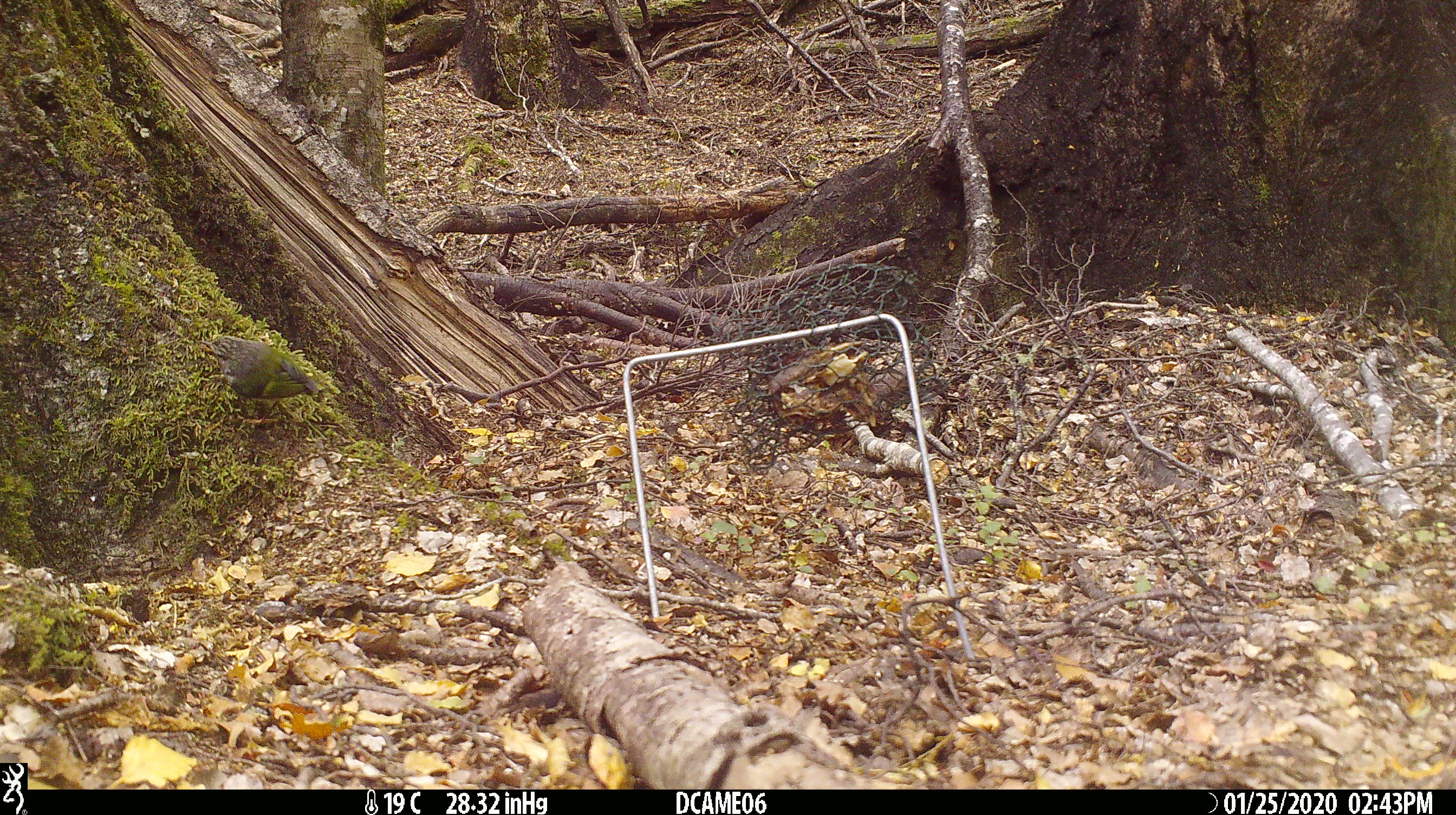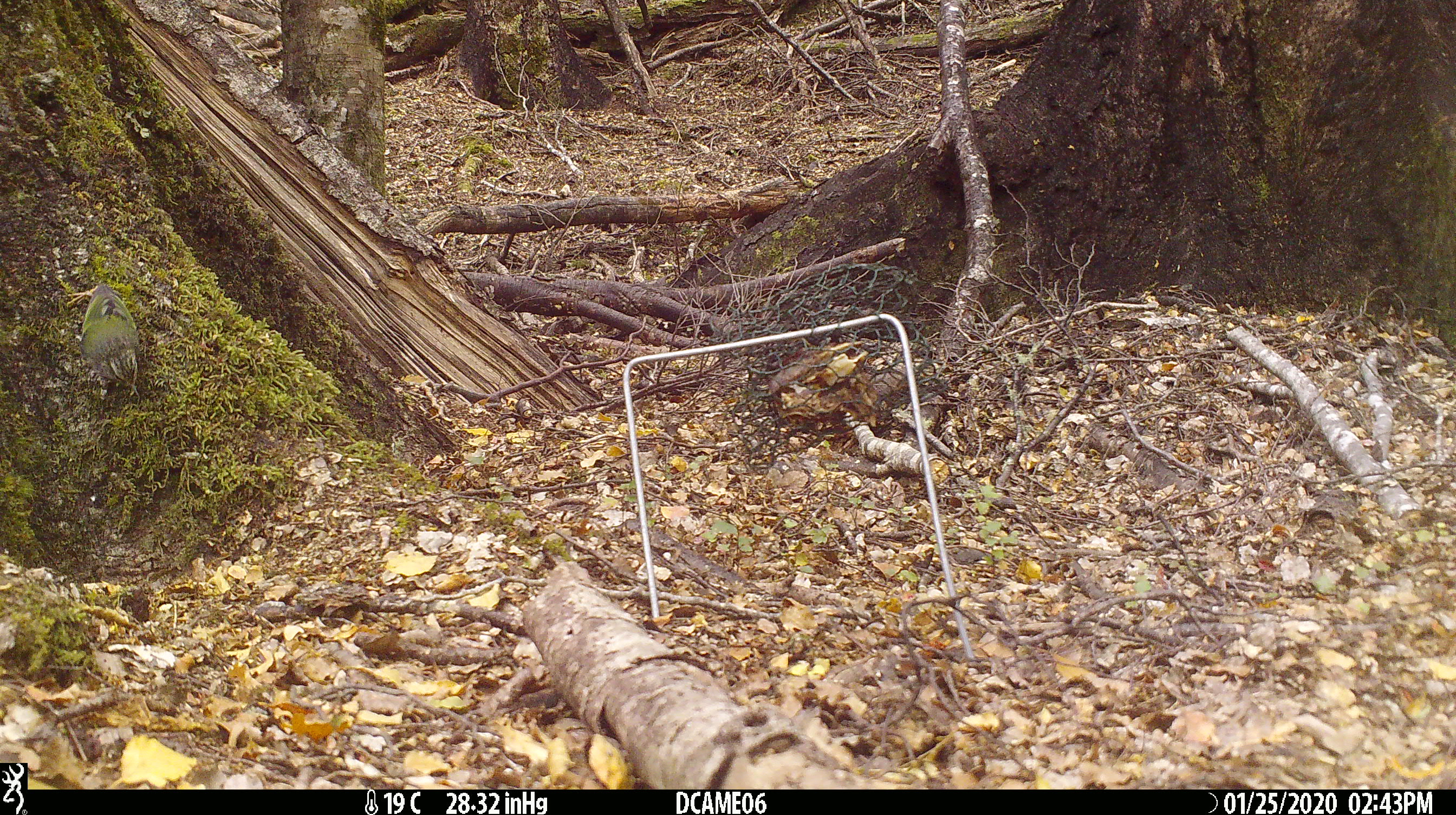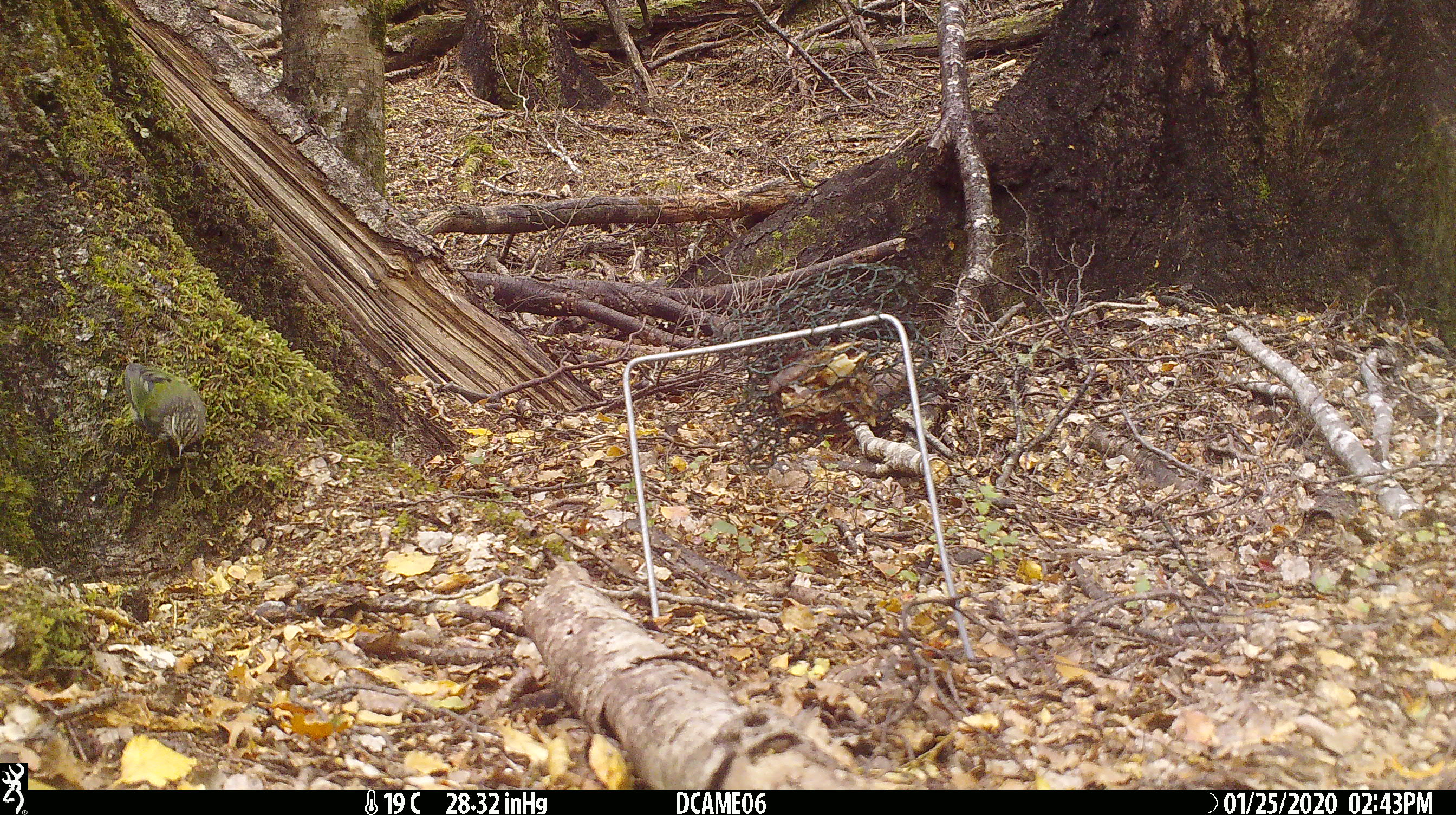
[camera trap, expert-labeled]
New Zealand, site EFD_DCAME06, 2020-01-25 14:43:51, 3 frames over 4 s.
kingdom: Animalia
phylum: Chordata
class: Aves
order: Passeriformes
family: Acanthisittidae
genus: Acanthisitta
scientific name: Acanthisitta chloris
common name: rifleman